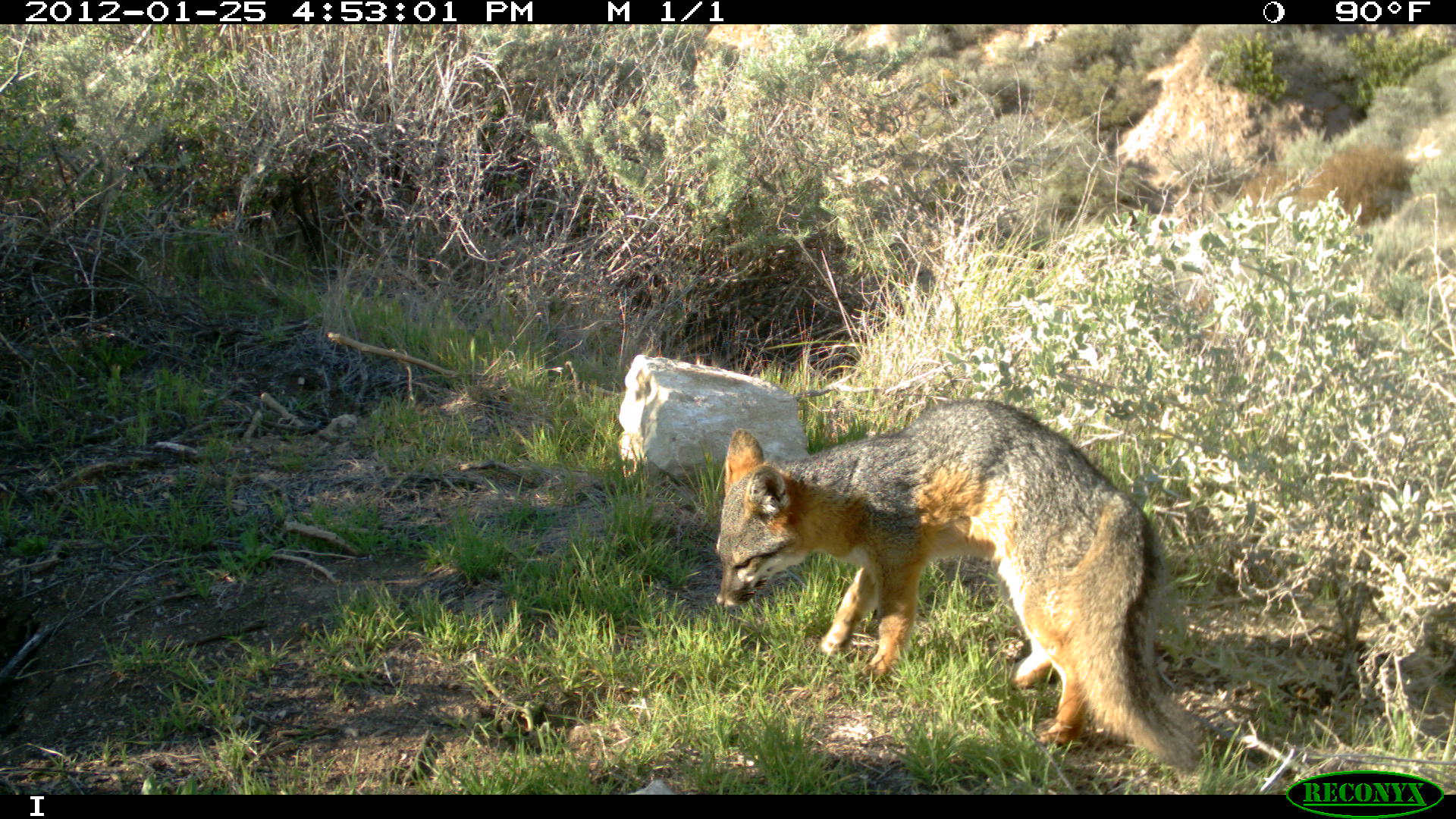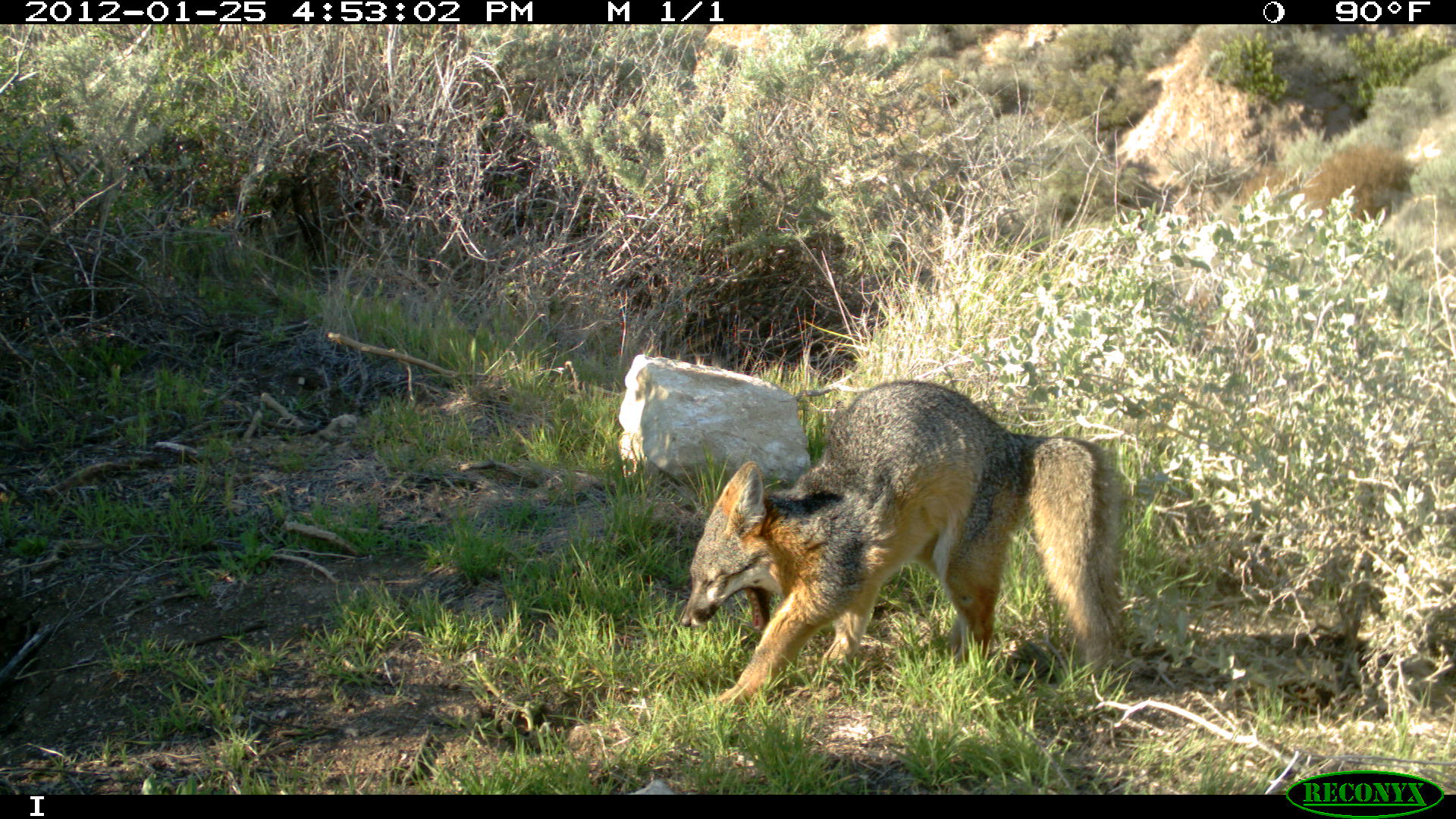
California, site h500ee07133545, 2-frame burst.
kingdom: Animalia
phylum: Chordata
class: Mammalia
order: Carnivora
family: Canidae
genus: Urocyon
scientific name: Urocyon littoralis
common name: island fox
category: fox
Fox (island fox) (Urocyon littoralis).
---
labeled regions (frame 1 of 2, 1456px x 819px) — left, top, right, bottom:
fox: 714, 397, 1203, 767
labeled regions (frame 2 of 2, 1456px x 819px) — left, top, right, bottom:
fox: 682, 378, 1122, 706